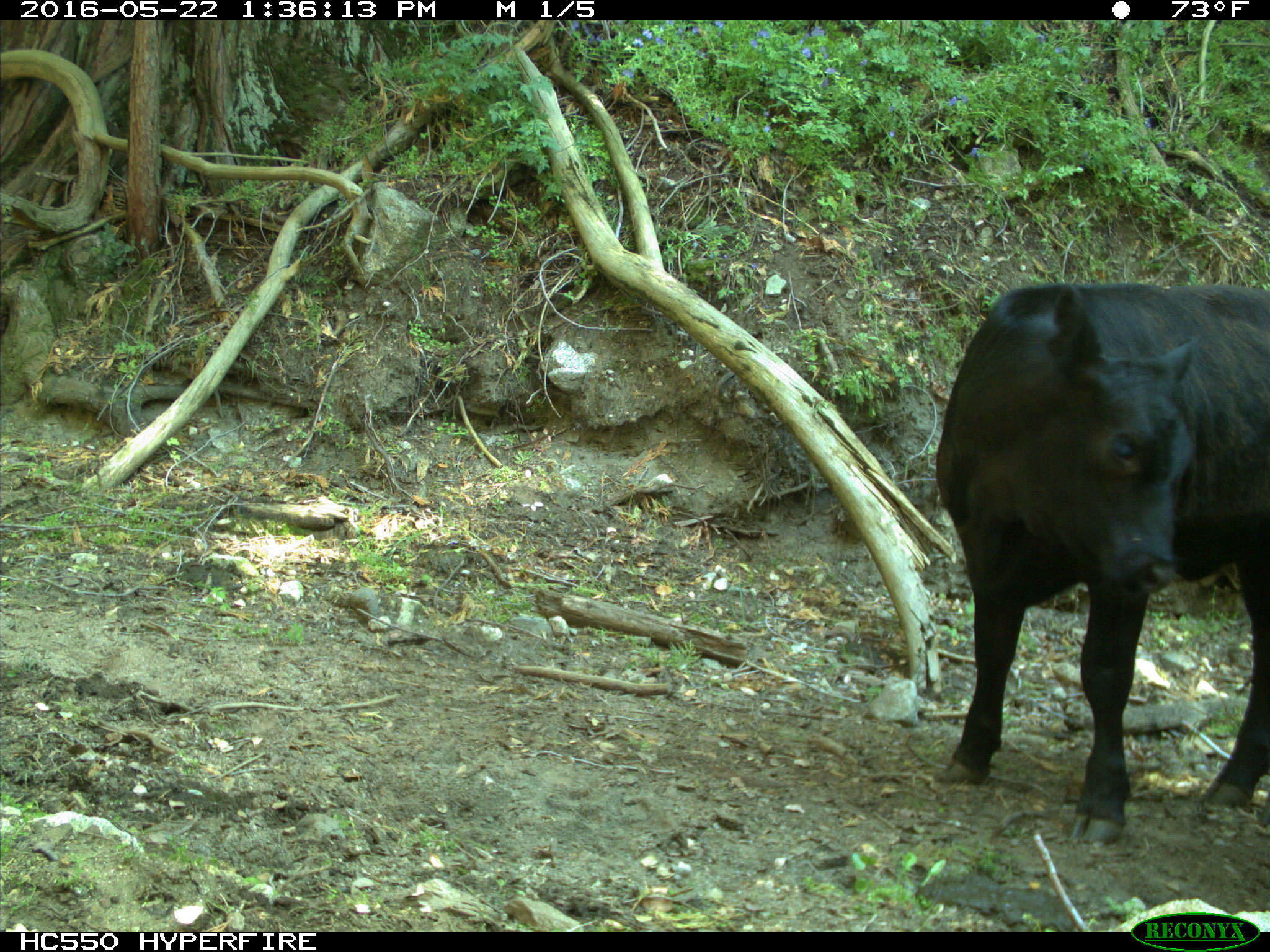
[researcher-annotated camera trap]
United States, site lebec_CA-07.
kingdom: Animalia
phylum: Chordata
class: Mammalia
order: Artiodactyla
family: Bovidae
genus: Bos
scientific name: Bos taurus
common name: domestic cow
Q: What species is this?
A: Bos taurus (domestic cow).